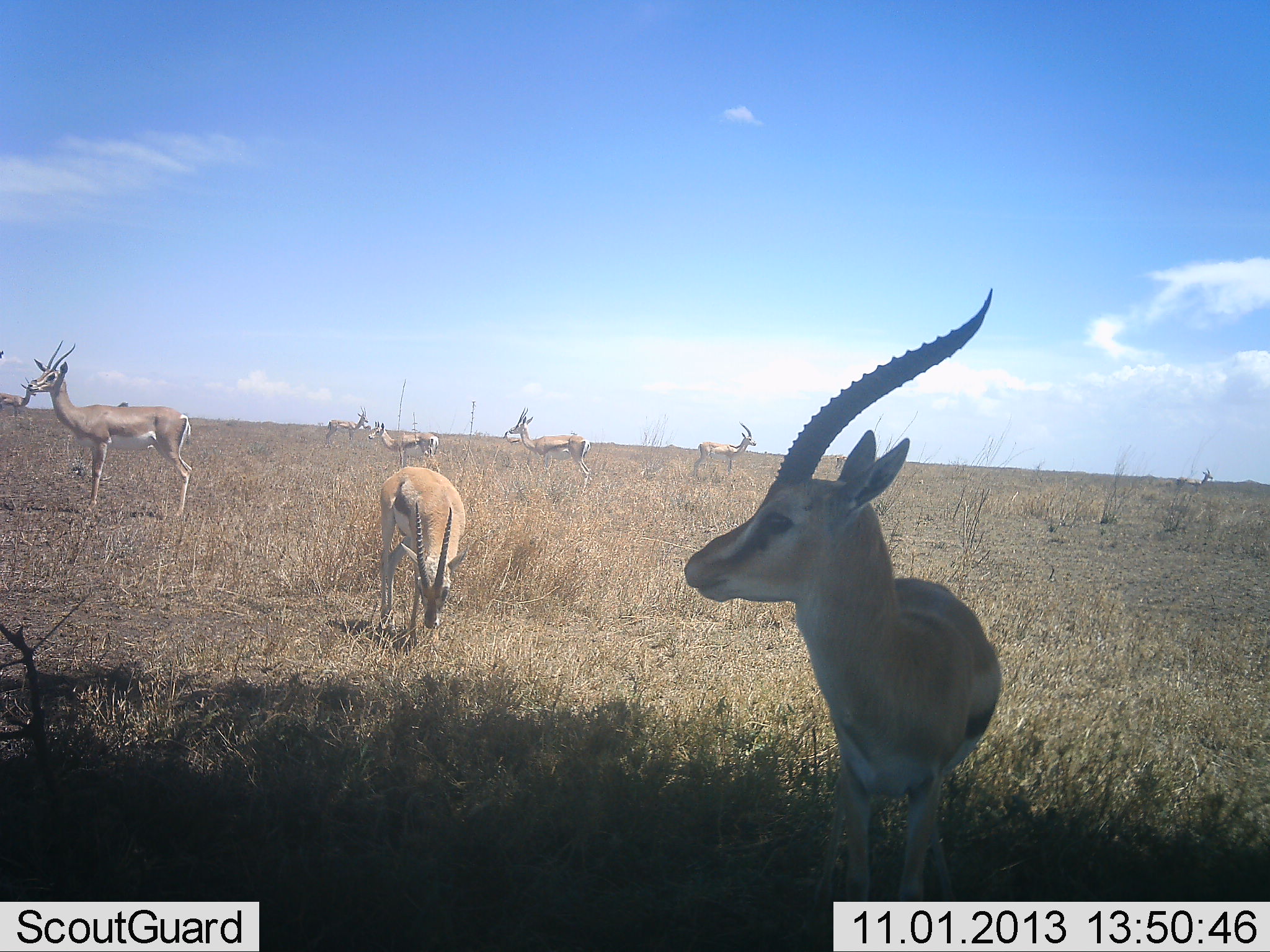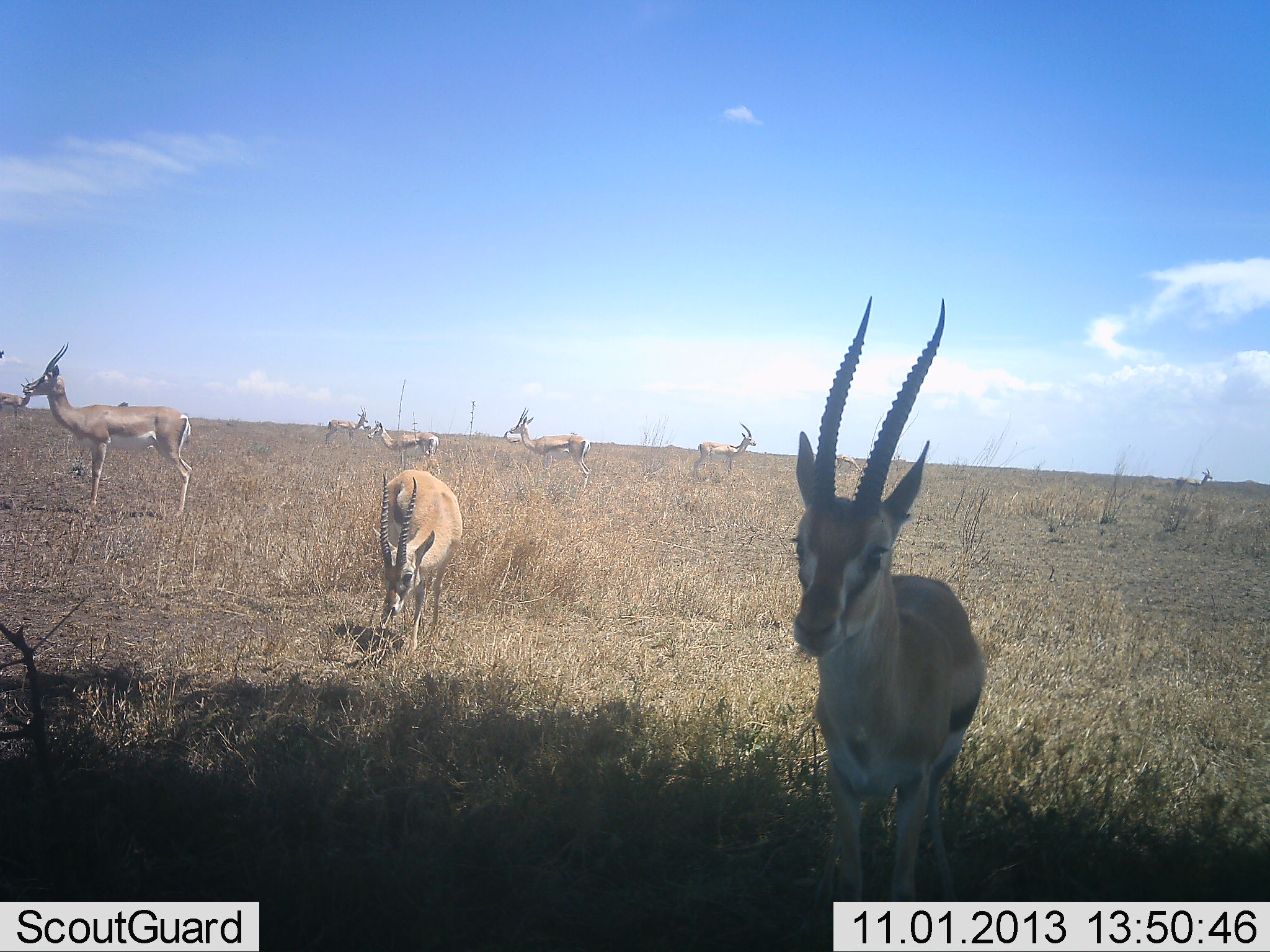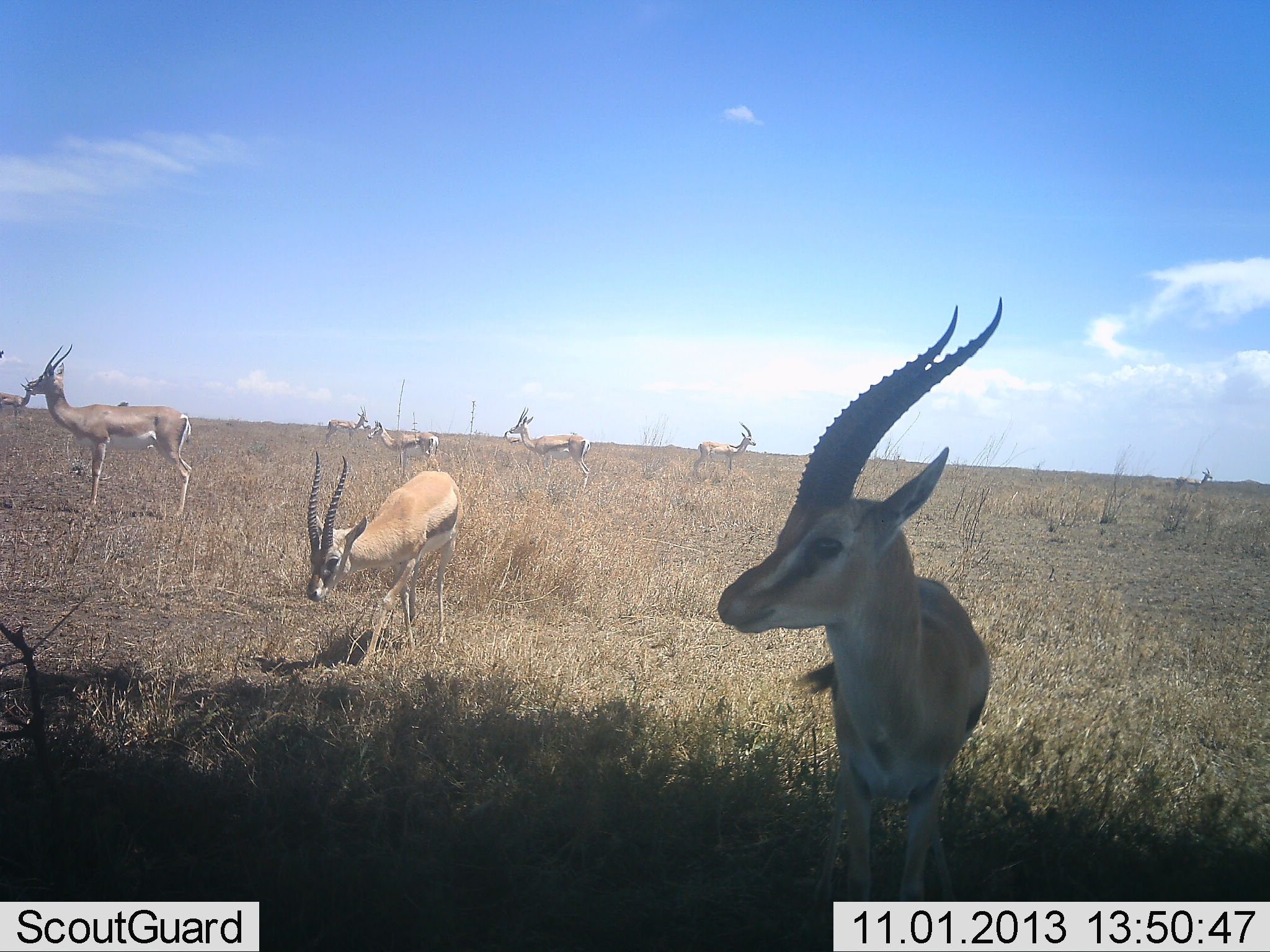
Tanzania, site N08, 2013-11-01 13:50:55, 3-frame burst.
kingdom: Animalia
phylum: Chordata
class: Mammalia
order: Artiodactyla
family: Bovidae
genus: Eudorcas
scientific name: Eudorcas thomsonii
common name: thomson's gazelle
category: gazellethomsons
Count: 7.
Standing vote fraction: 86%.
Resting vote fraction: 9%.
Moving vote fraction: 20%.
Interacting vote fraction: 6%.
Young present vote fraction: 0%.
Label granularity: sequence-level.